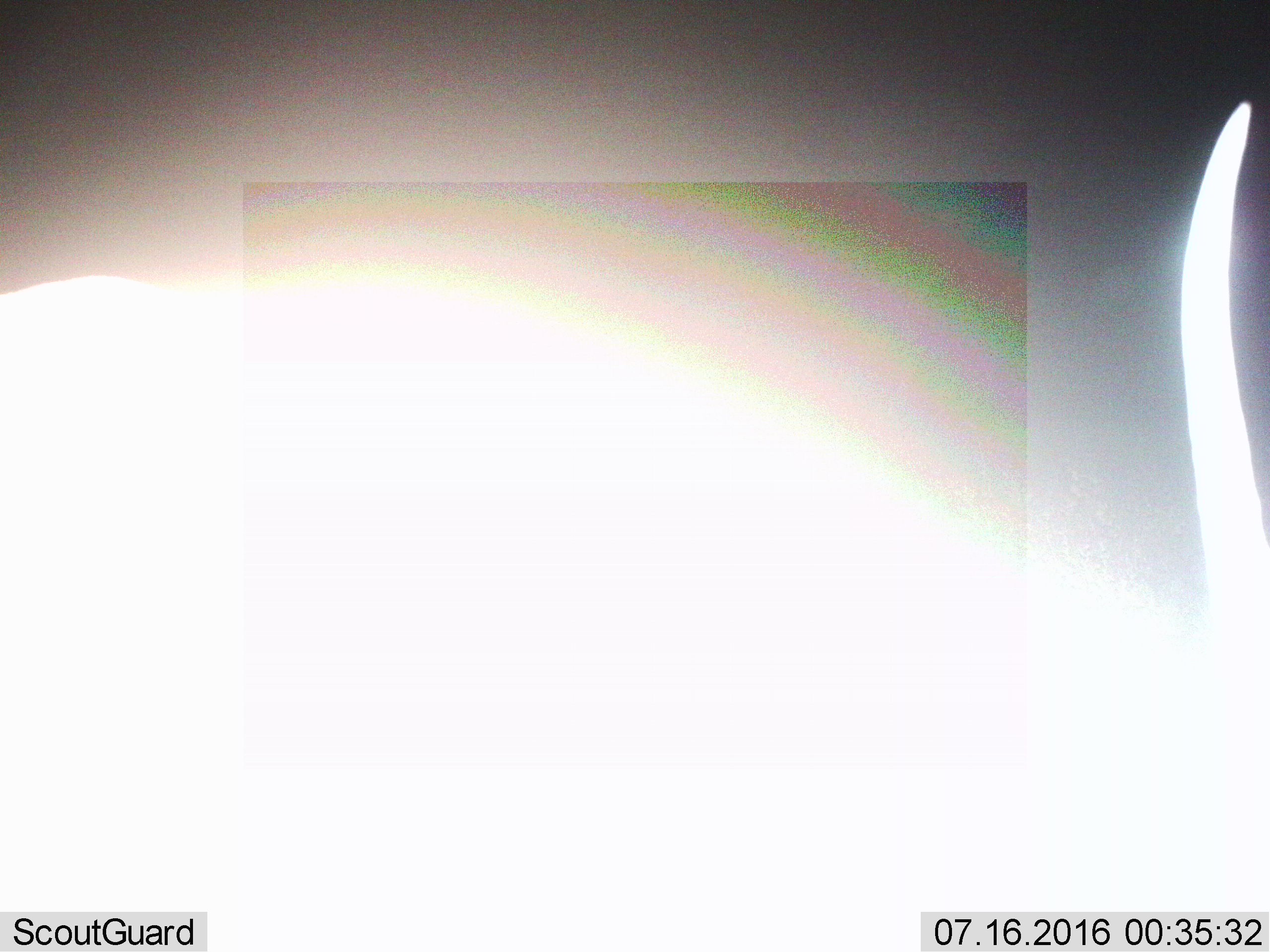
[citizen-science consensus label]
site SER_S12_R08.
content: unidentified animal